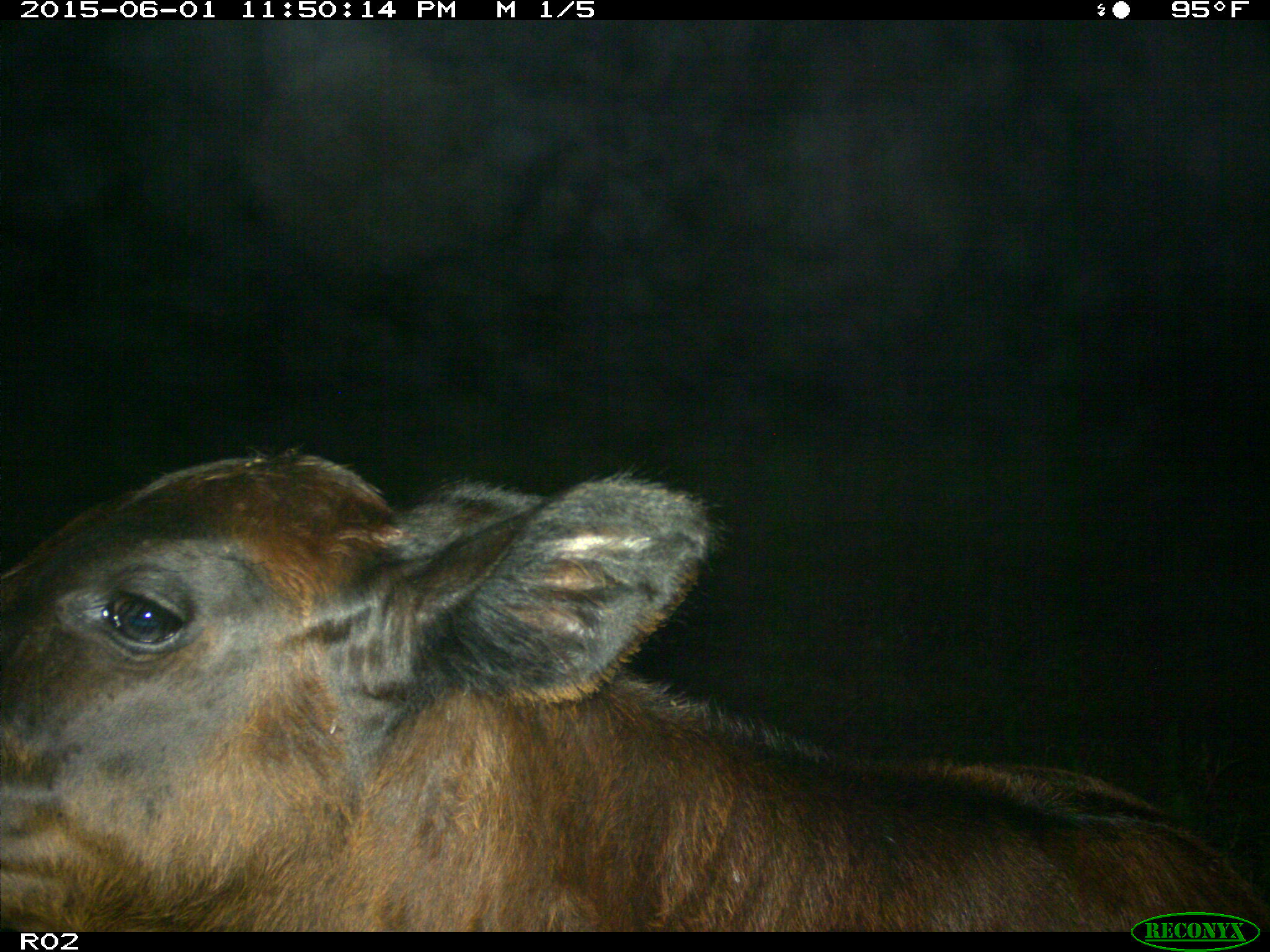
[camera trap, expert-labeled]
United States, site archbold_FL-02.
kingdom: Animalia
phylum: Chordata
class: Mammalia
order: Artiodactyla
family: Bovidae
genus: Bos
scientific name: Bos taurus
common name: domestic cow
Bos taurus (domestic cow).